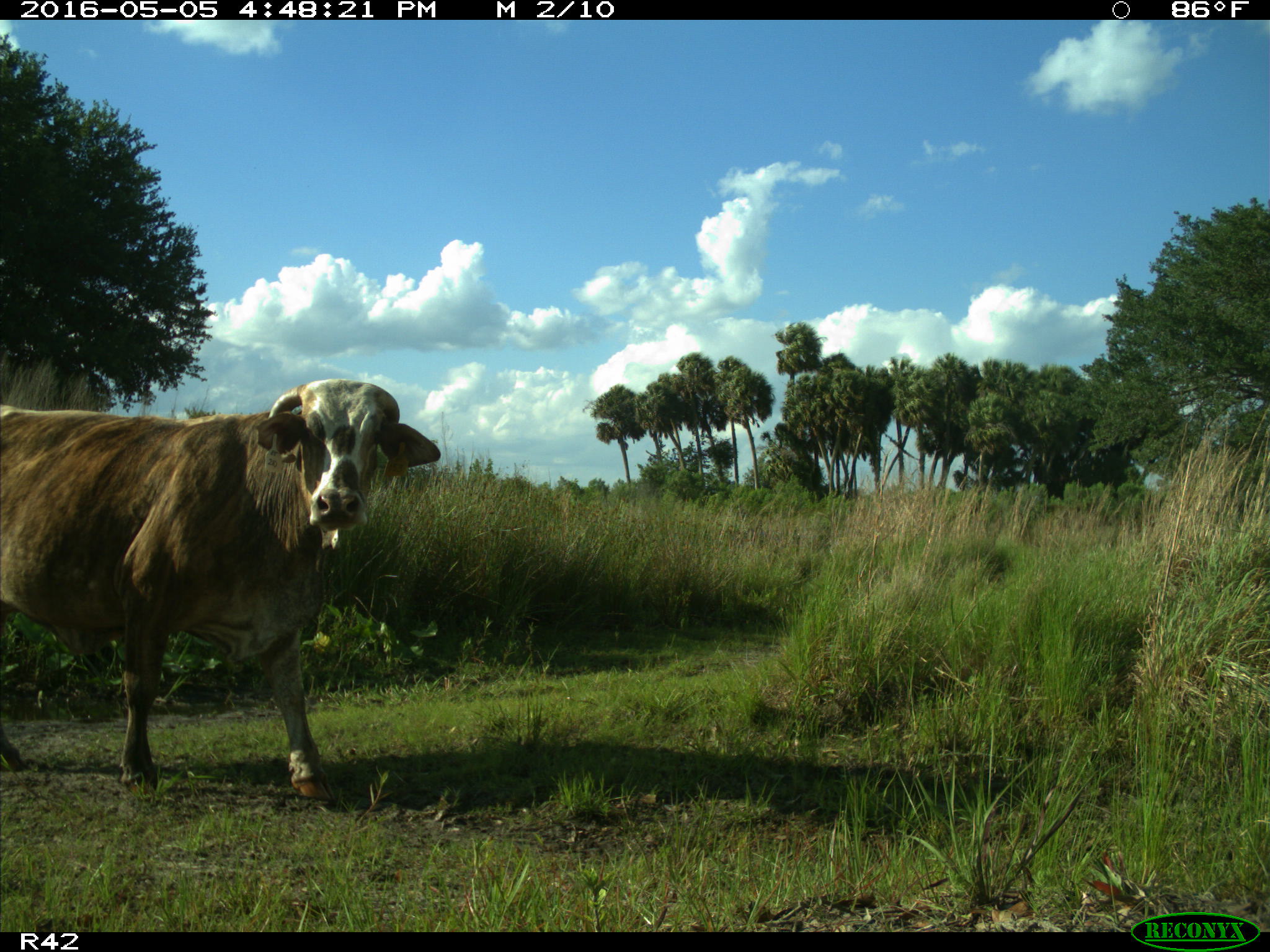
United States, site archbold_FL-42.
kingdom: Animalia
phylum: Chordata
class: Mammalia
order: Artiodactyla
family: Bovidae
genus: Bos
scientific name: Bos taurus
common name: domestic cow